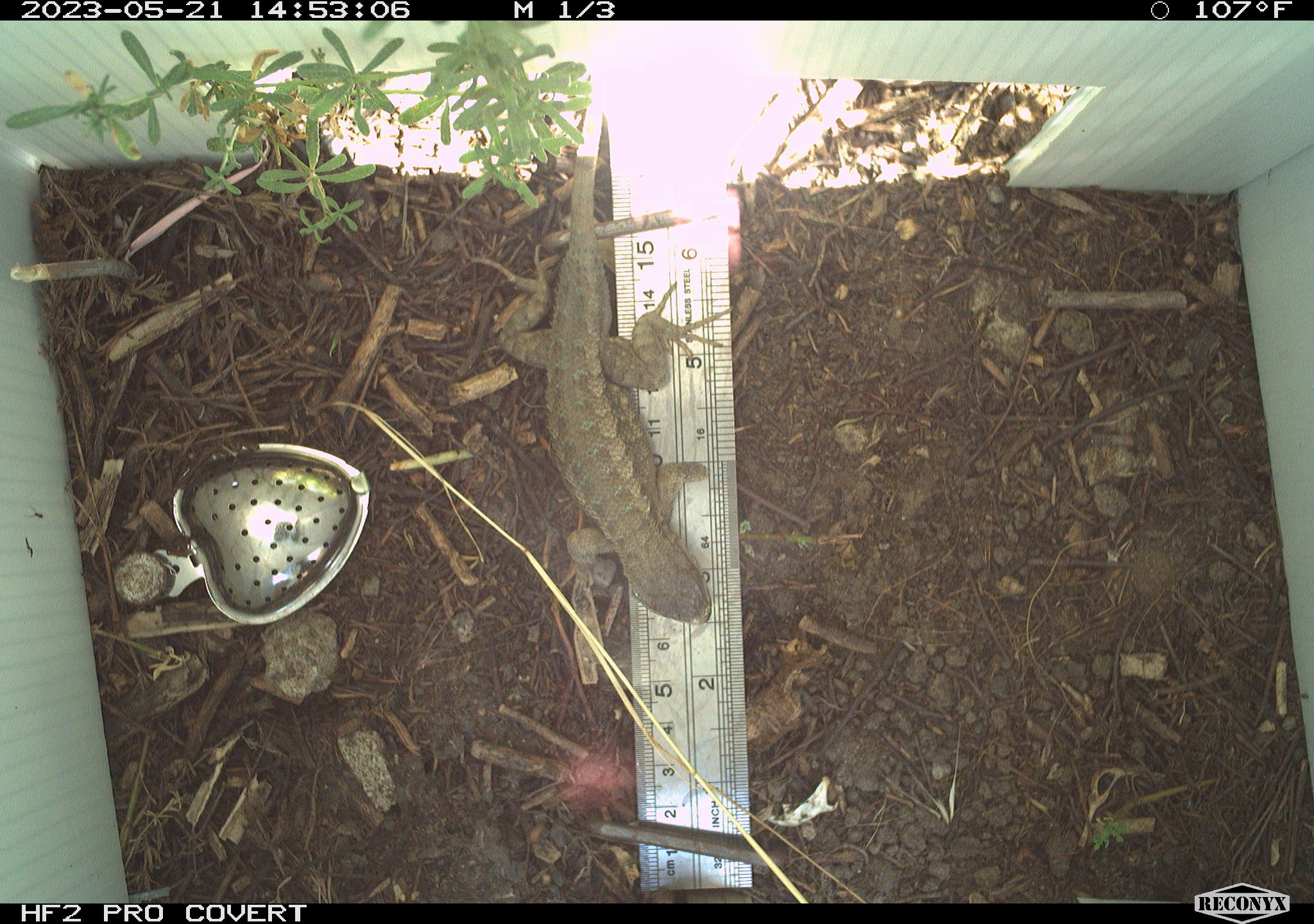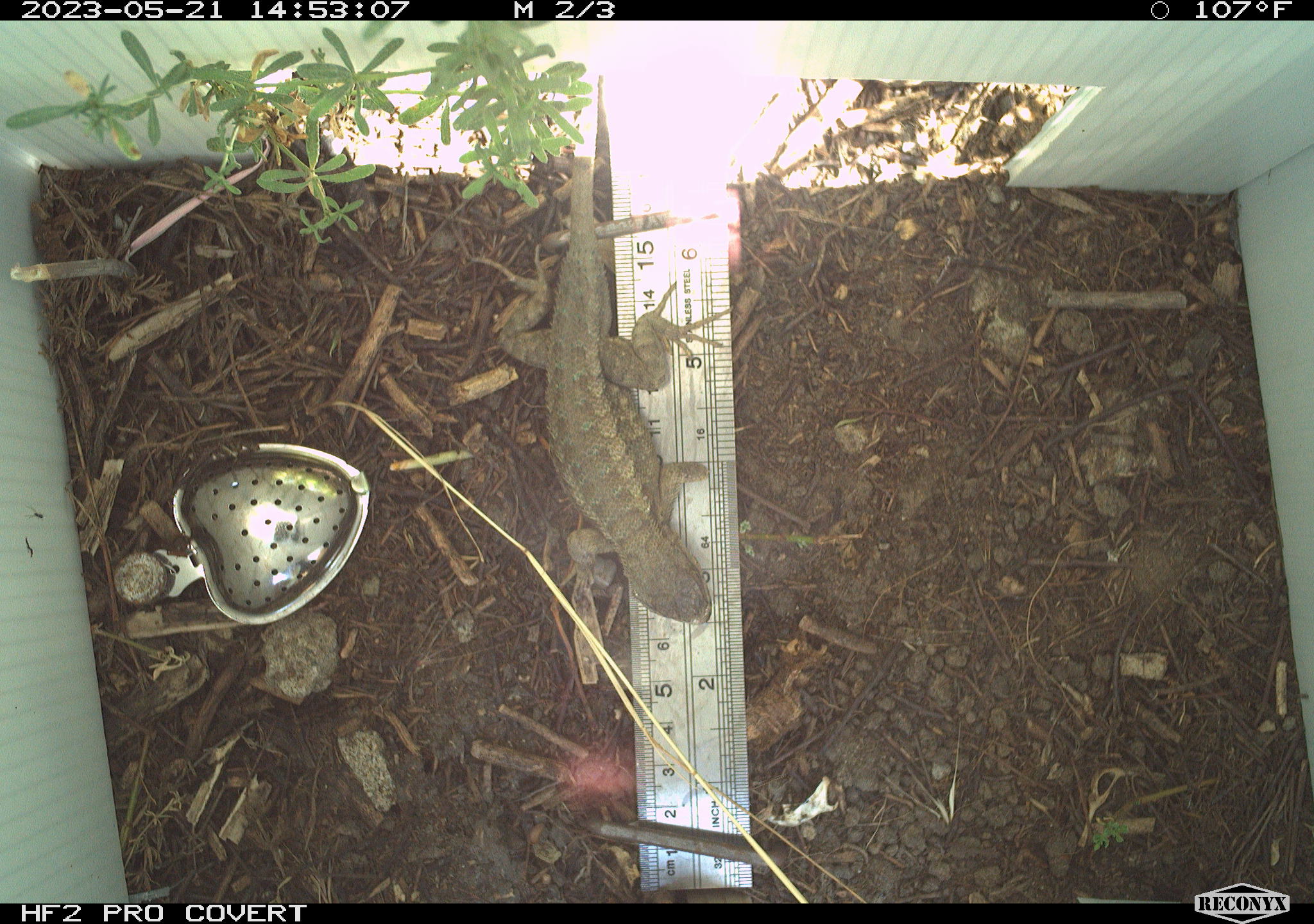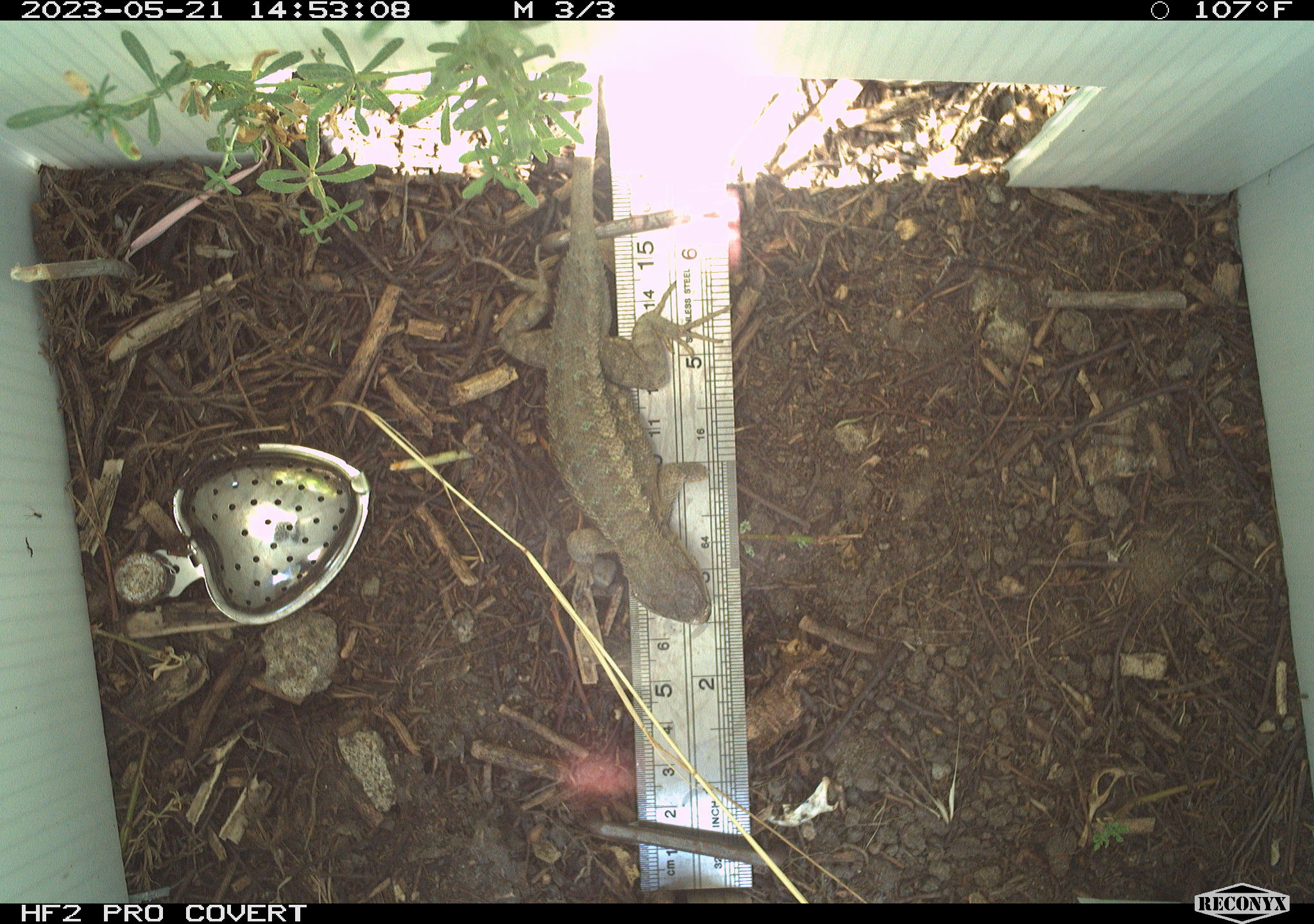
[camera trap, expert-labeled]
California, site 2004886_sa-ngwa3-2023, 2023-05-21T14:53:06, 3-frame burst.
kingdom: Animalia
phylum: Chordata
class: Reptilia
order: Squamata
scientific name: Squamata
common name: lizards and snakes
Lizards and snakes (Squamata).